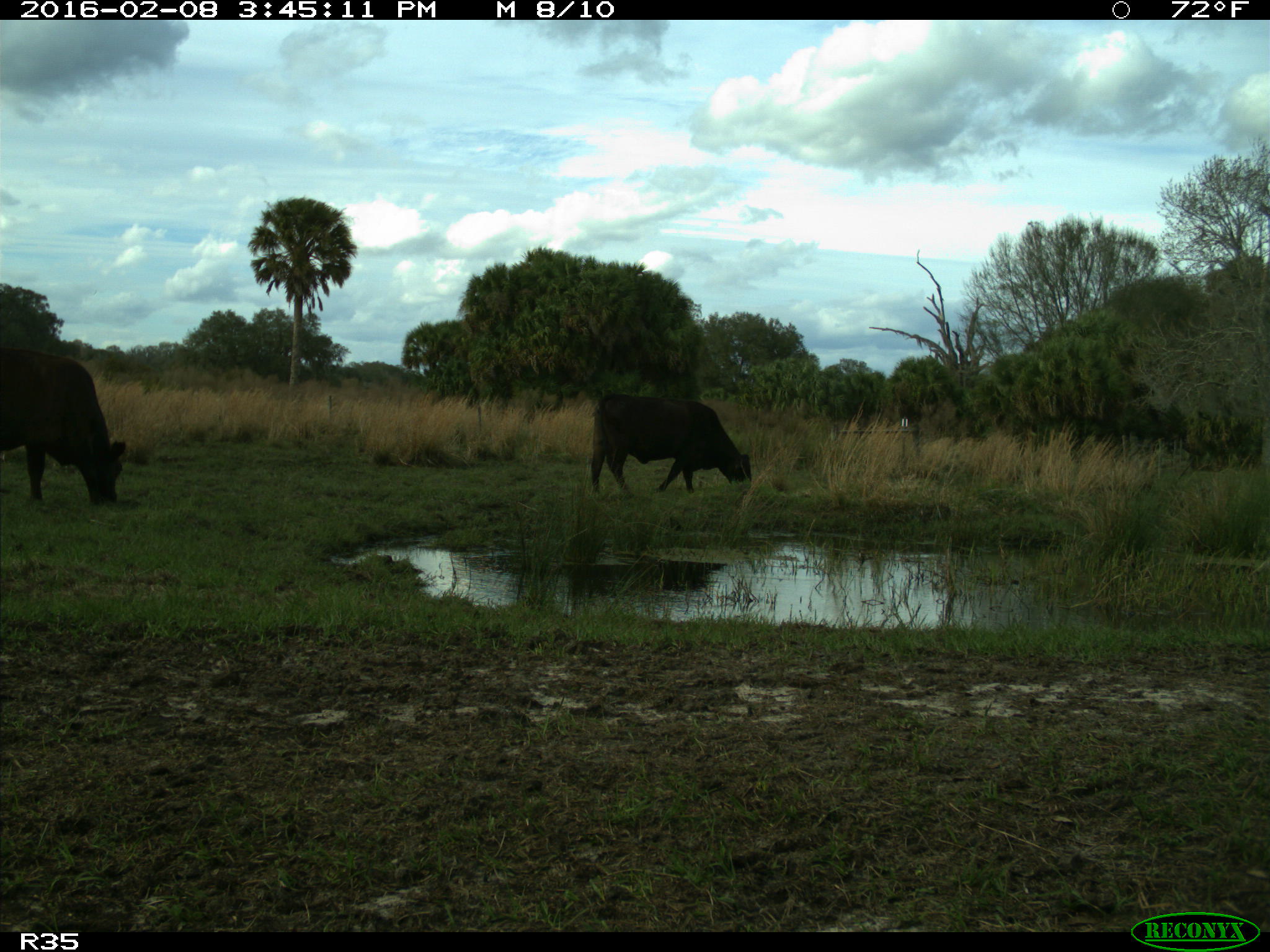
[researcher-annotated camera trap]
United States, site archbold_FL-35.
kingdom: Animalia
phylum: Chordata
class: Mammalia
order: Artiodactyla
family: Bovidae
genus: Bos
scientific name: Bos taurus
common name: domestic cow